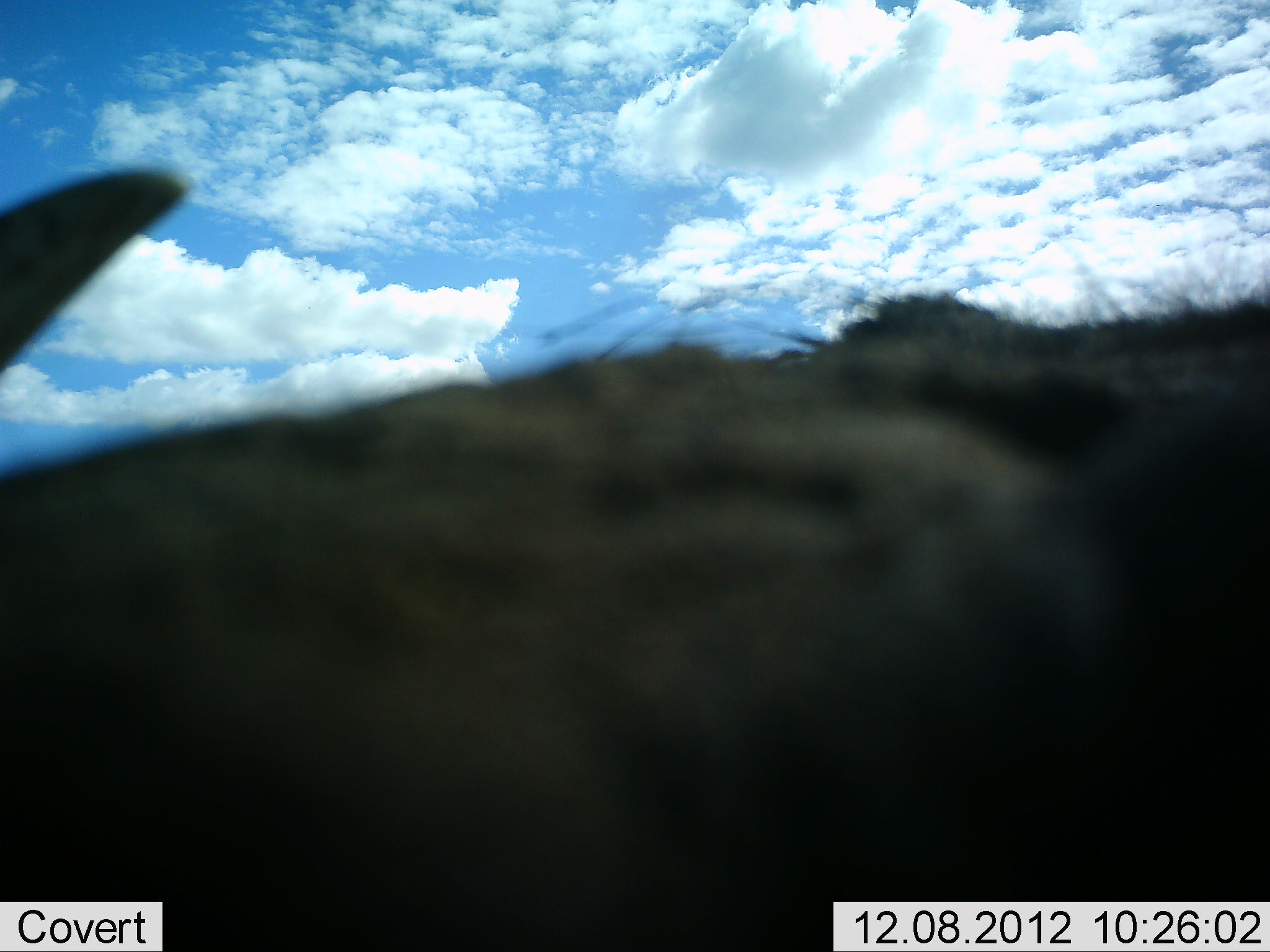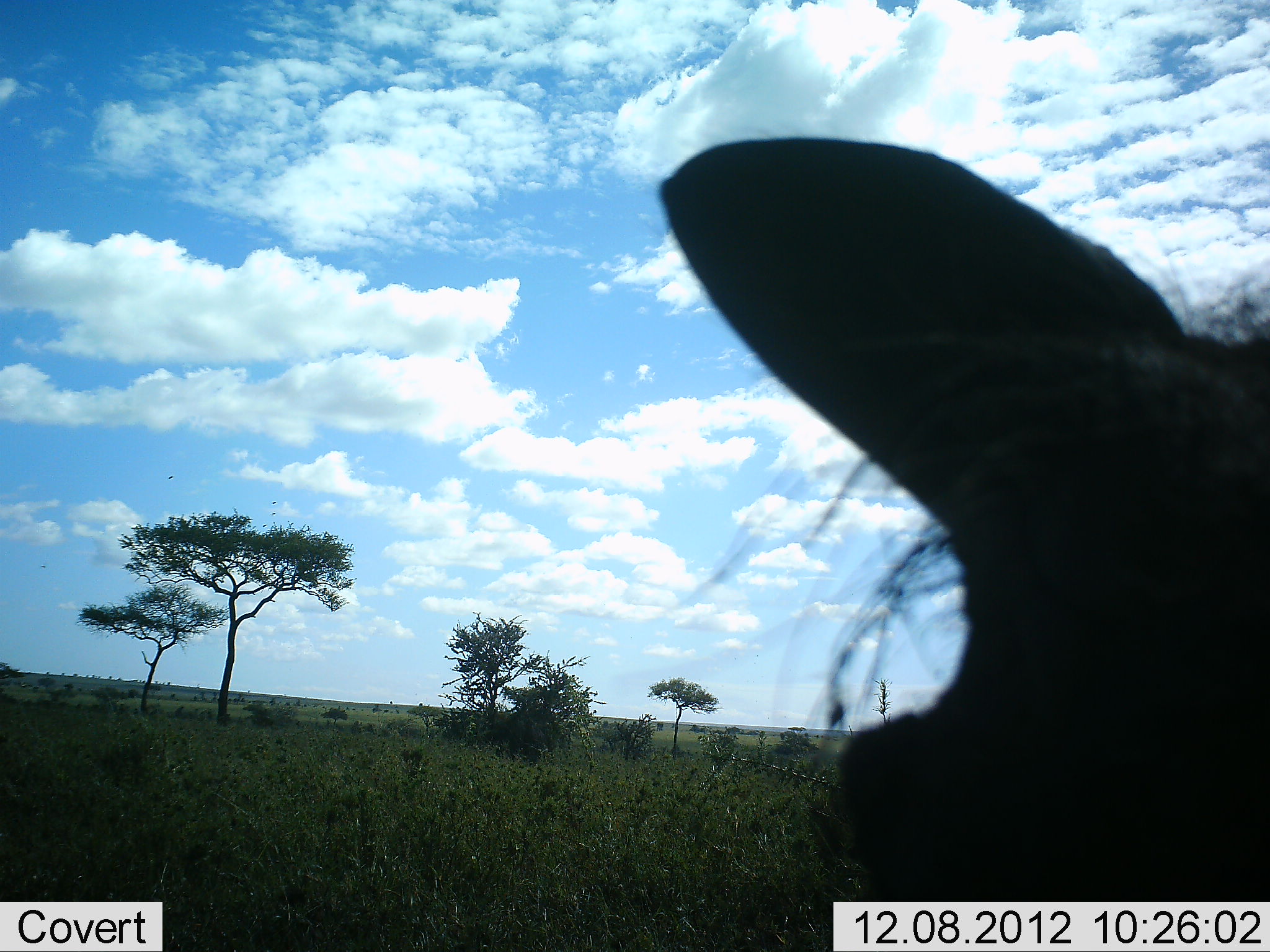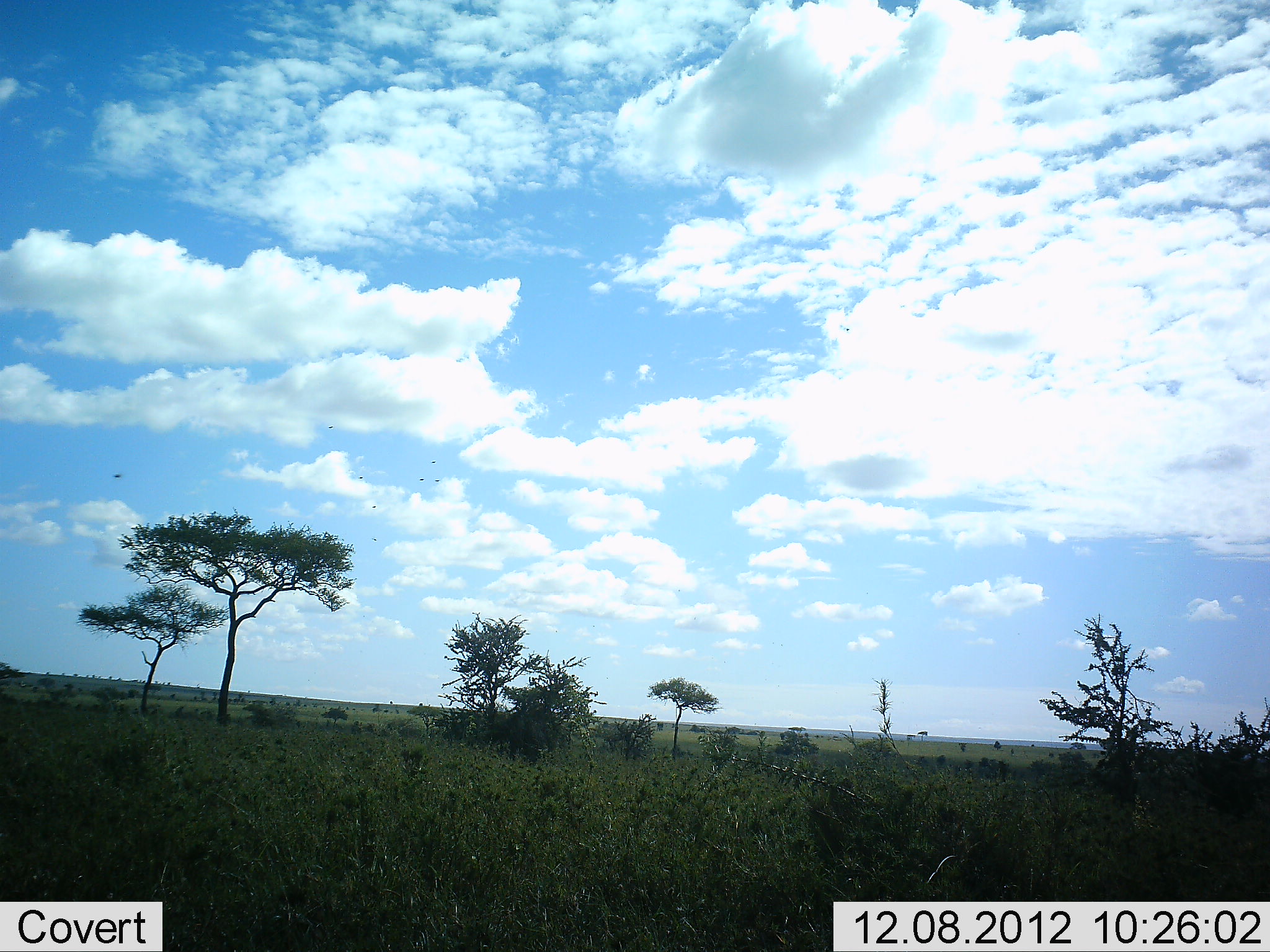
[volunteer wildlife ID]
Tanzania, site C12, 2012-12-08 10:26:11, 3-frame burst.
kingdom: Animalia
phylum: Chordata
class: Mammalia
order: Artiodactyla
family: Suidae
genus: Phacochoerus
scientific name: Phacochoerus africanus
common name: warthog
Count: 1.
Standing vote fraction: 30%.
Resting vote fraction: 0%.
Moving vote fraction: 70%.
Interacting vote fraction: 0%.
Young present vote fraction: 0%.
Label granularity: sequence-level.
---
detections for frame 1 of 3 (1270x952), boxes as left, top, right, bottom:
animal: 0, 168, 1270, 952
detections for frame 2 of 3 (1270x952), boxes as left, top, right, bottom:
animal: 659, 137, 1270, 952